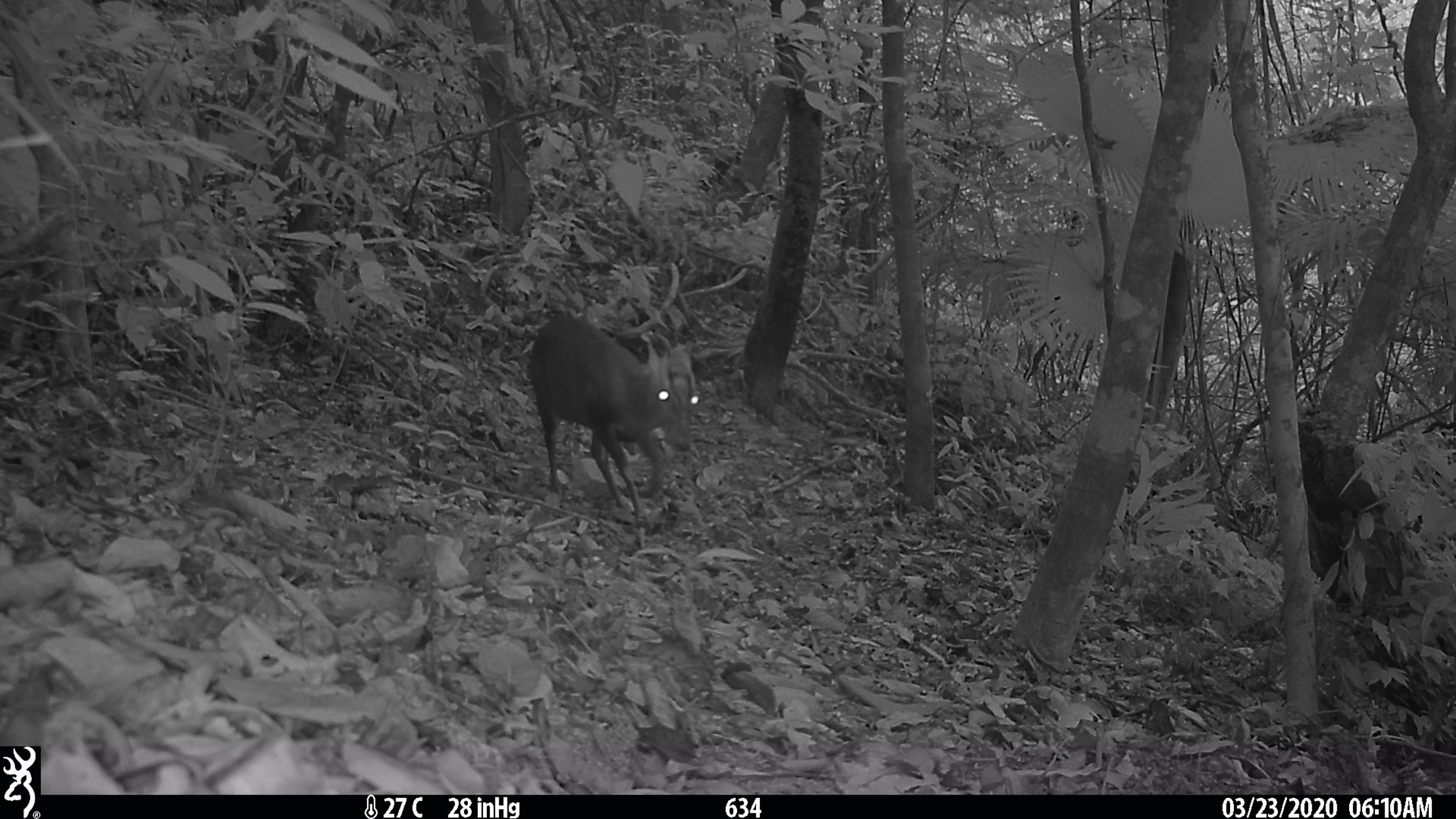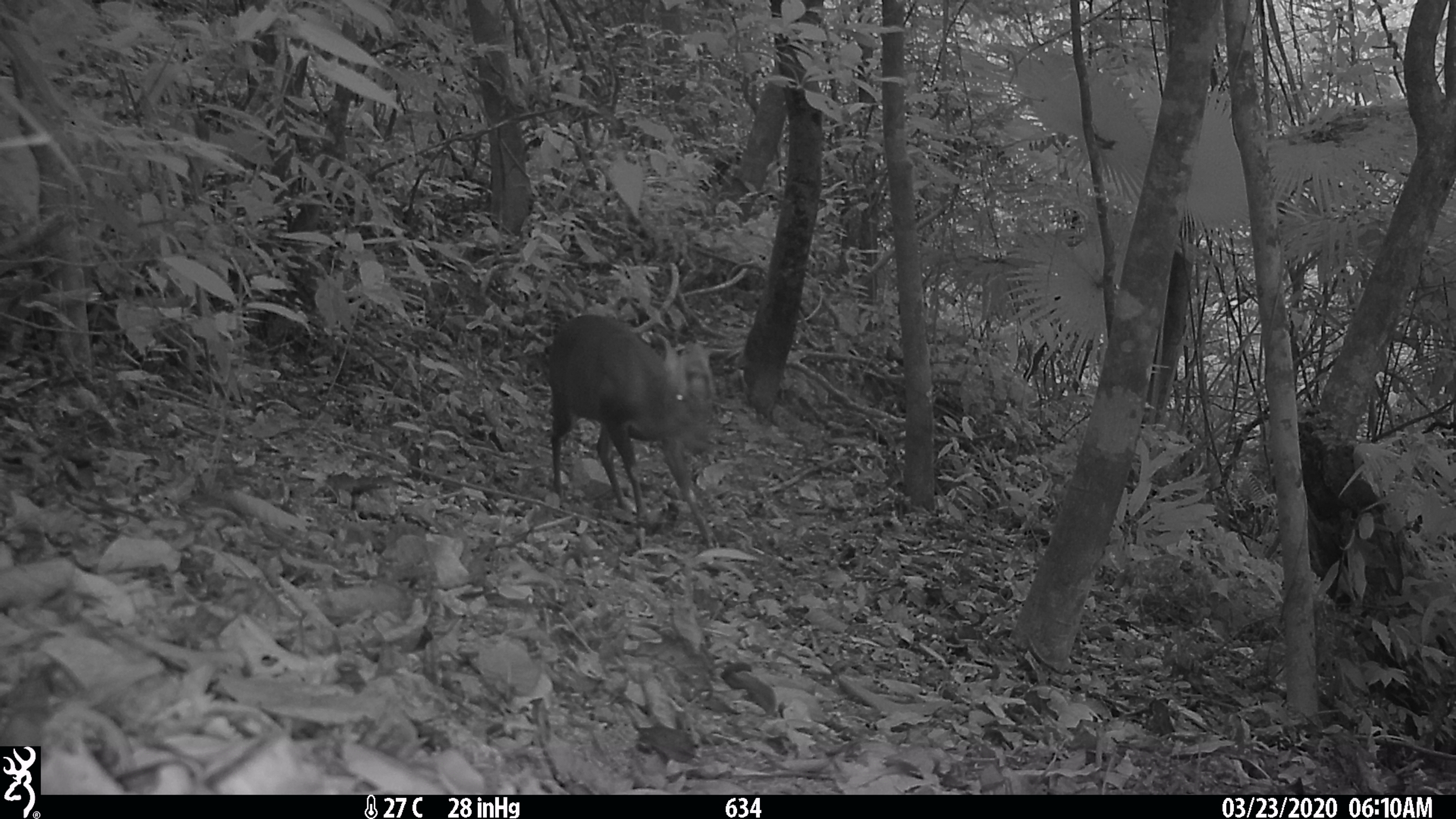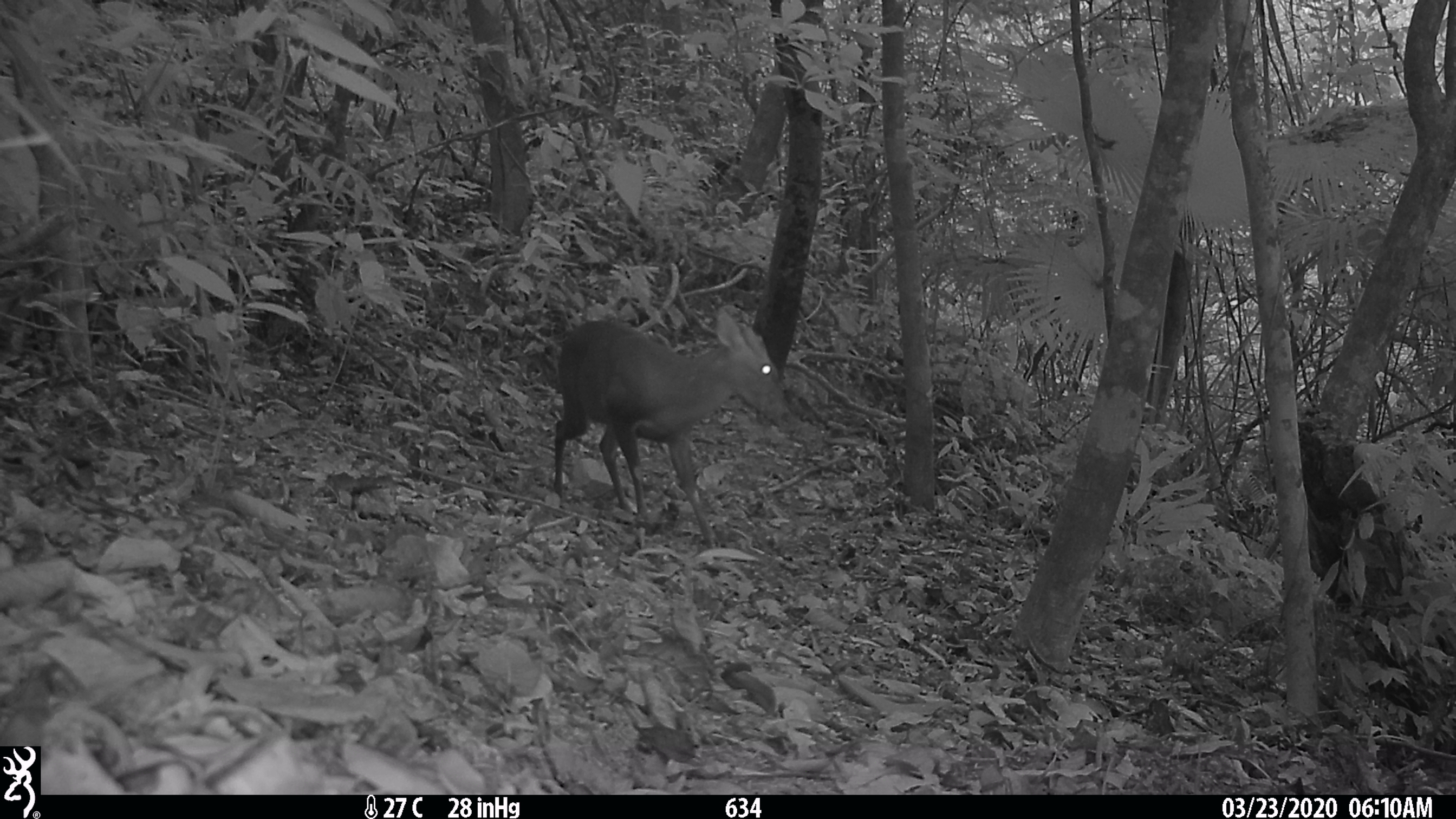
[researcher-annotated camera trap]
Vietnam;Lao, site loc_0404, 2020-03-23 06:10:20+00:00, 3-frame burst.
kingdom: Animalia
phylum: Chordata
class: Mammalia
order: Artiodactyla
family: Cervidae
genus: Muntiacus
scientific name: Muntiacus rooseveltorum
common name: roosevelt's muntjac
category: roosevelts muntjac group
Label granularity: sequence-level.